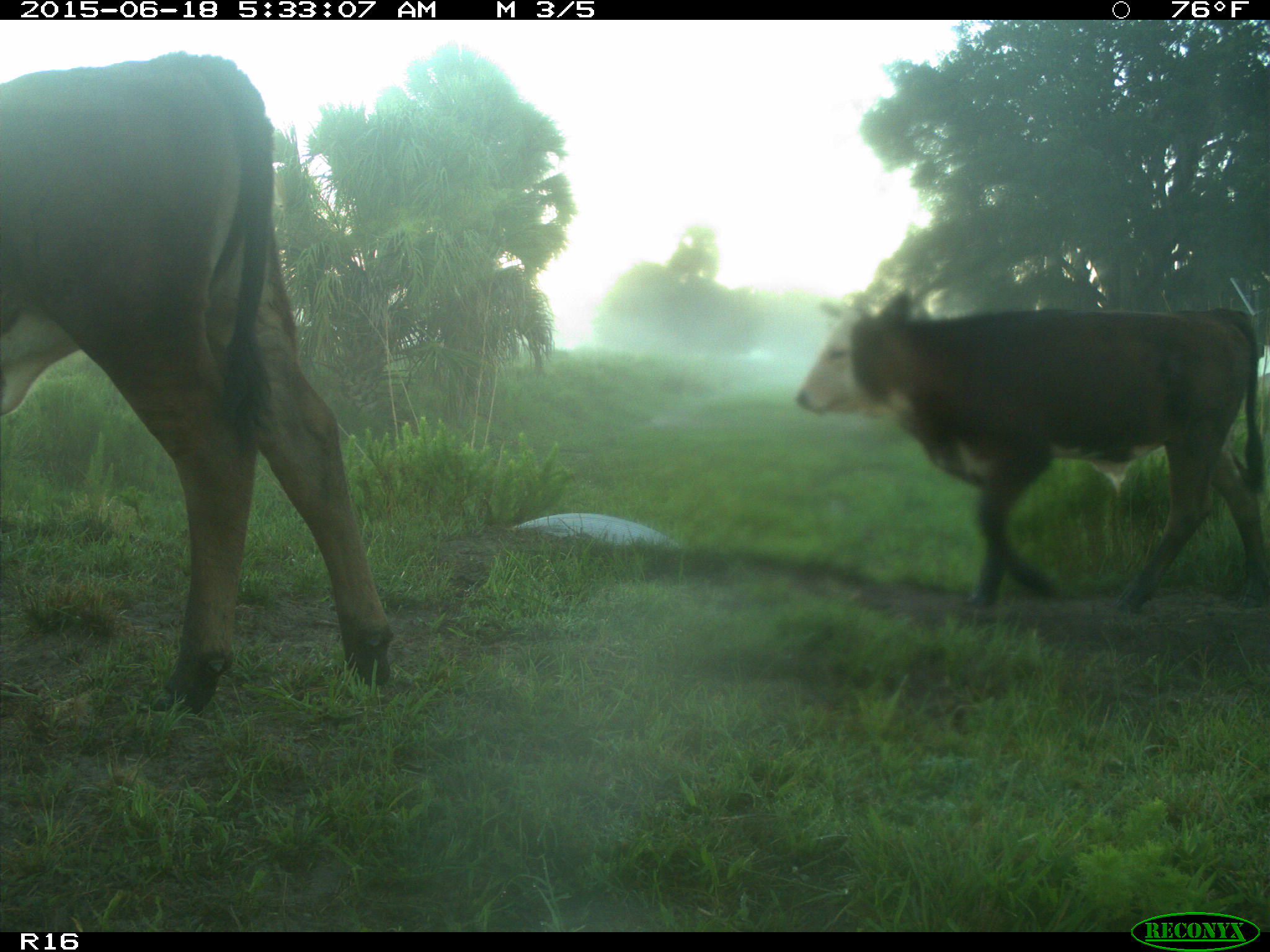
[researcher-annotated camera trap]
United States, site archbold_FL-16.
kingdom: Animalia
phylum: Chordata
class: Mammalia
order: Artiodactyla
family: Bovidae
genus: Bos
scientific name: Bos taurus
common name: domestic cow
Bos taurus (domestic cow).